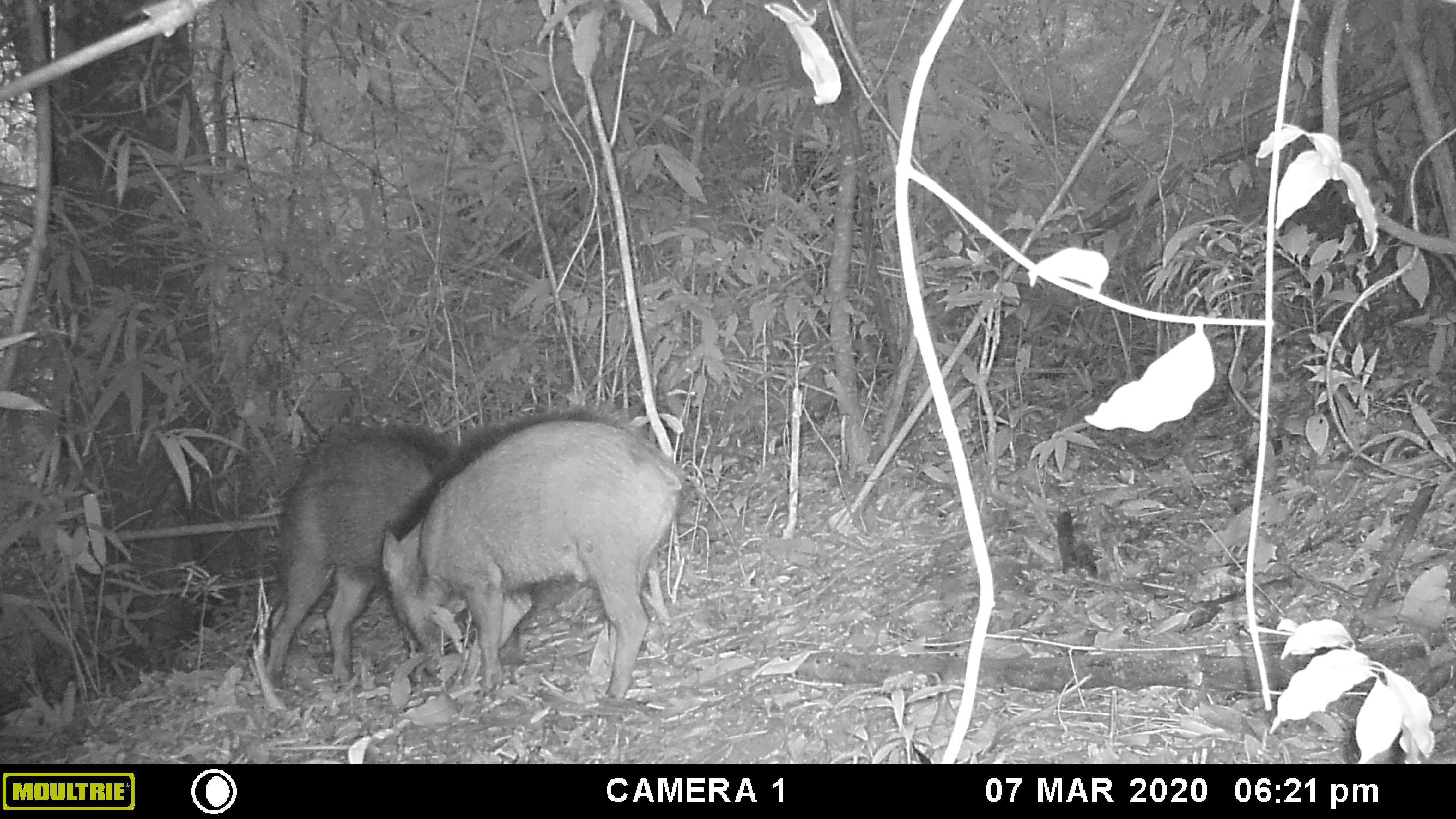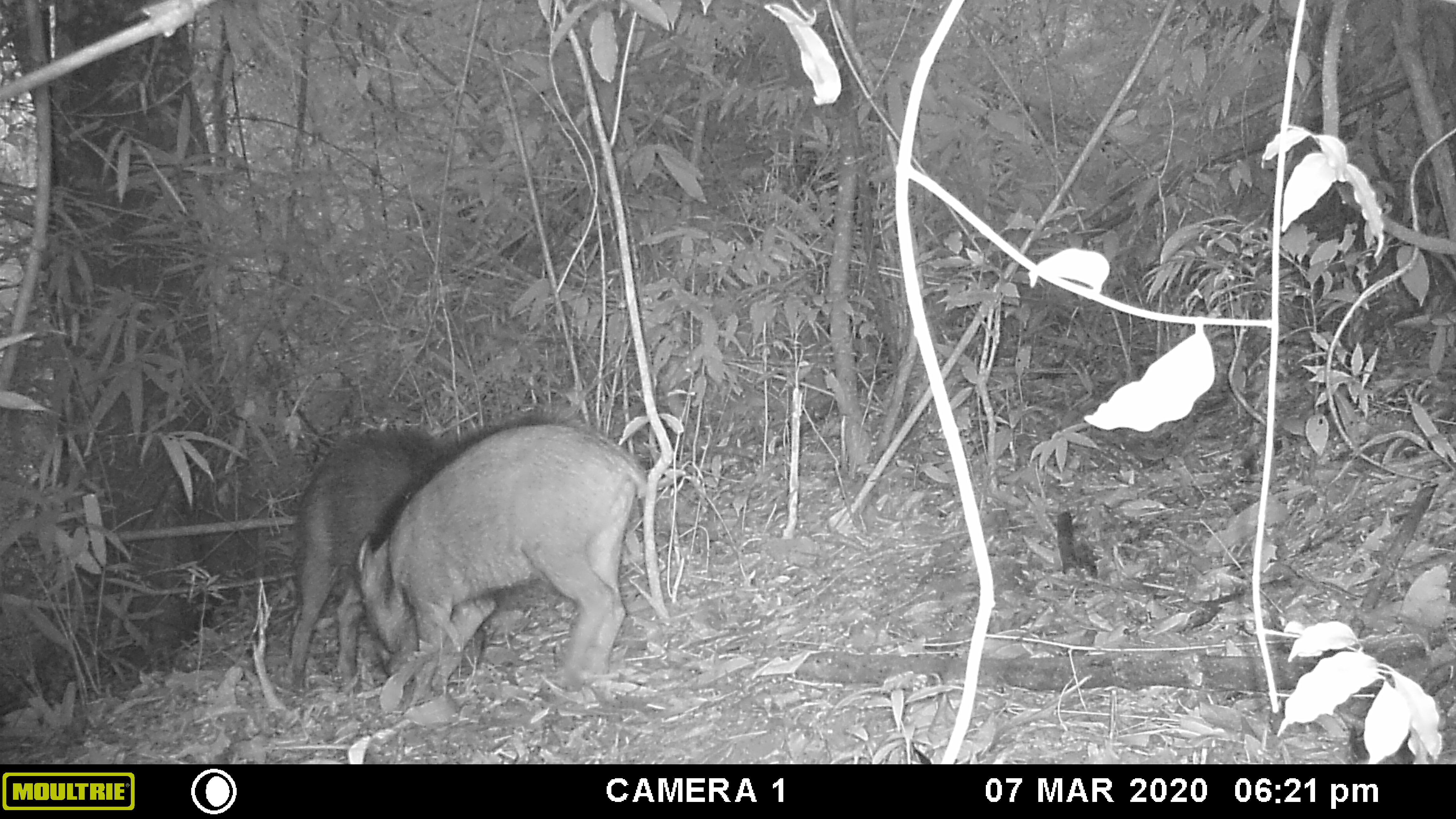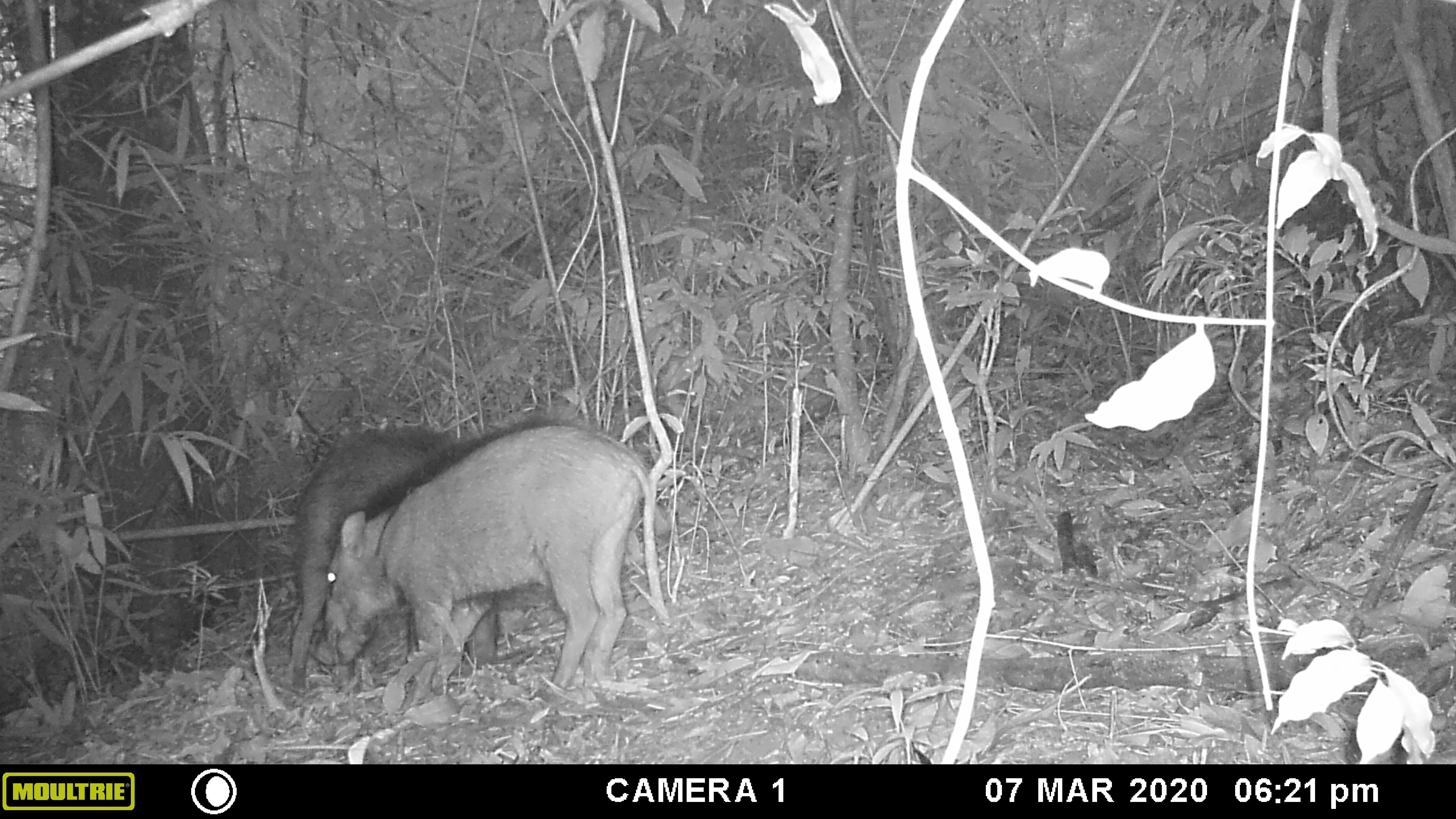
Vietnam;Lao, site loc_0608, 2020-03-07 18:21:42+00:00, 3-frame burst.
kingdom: Animalia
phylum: Chordata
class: Mammalia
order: Artiodactyla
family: Suidae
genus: Sus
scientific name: Sus scrofa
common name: eurasian wild pig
Eurasian wild pig (Sus scrofa). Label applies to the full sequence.